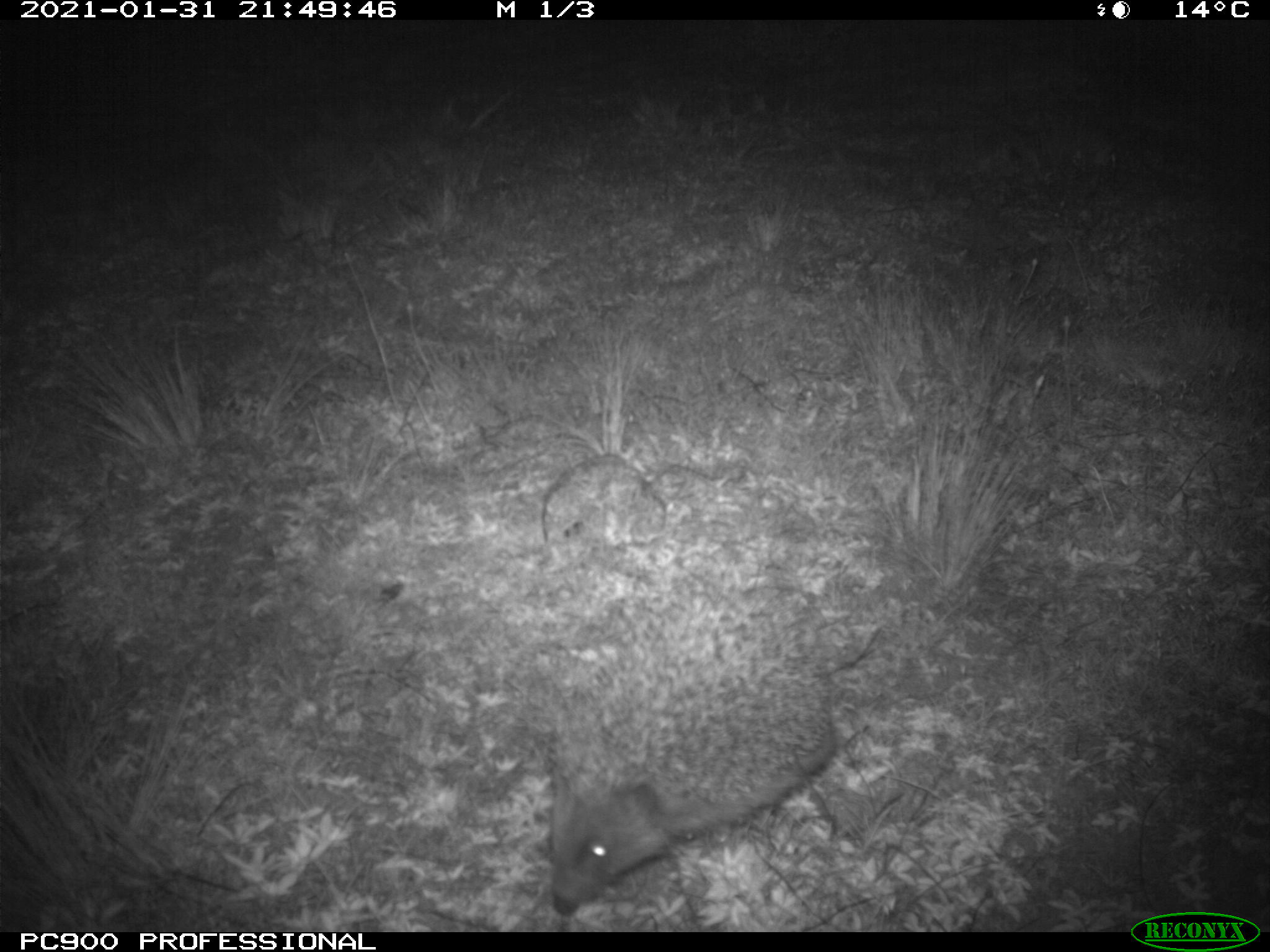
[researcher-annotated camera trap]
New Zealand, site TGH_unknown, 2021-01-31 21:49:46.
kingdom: Animalia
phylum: Chordata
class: Mammalia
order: Eulipotyphla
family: Erinaceidae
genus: Erinaceus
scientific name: Erinaceus europaeus europaeus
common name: european hedgehog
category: hedgehog